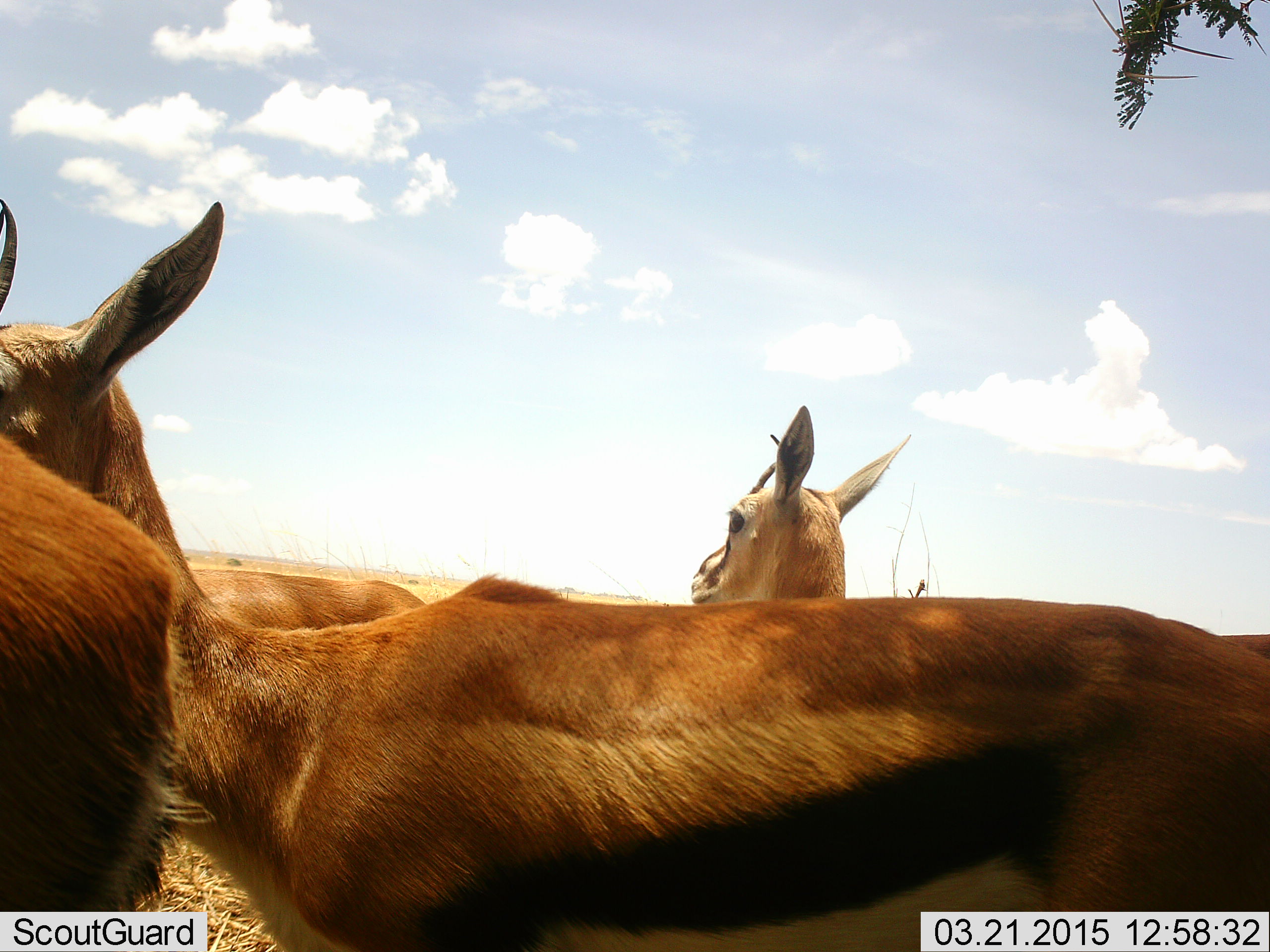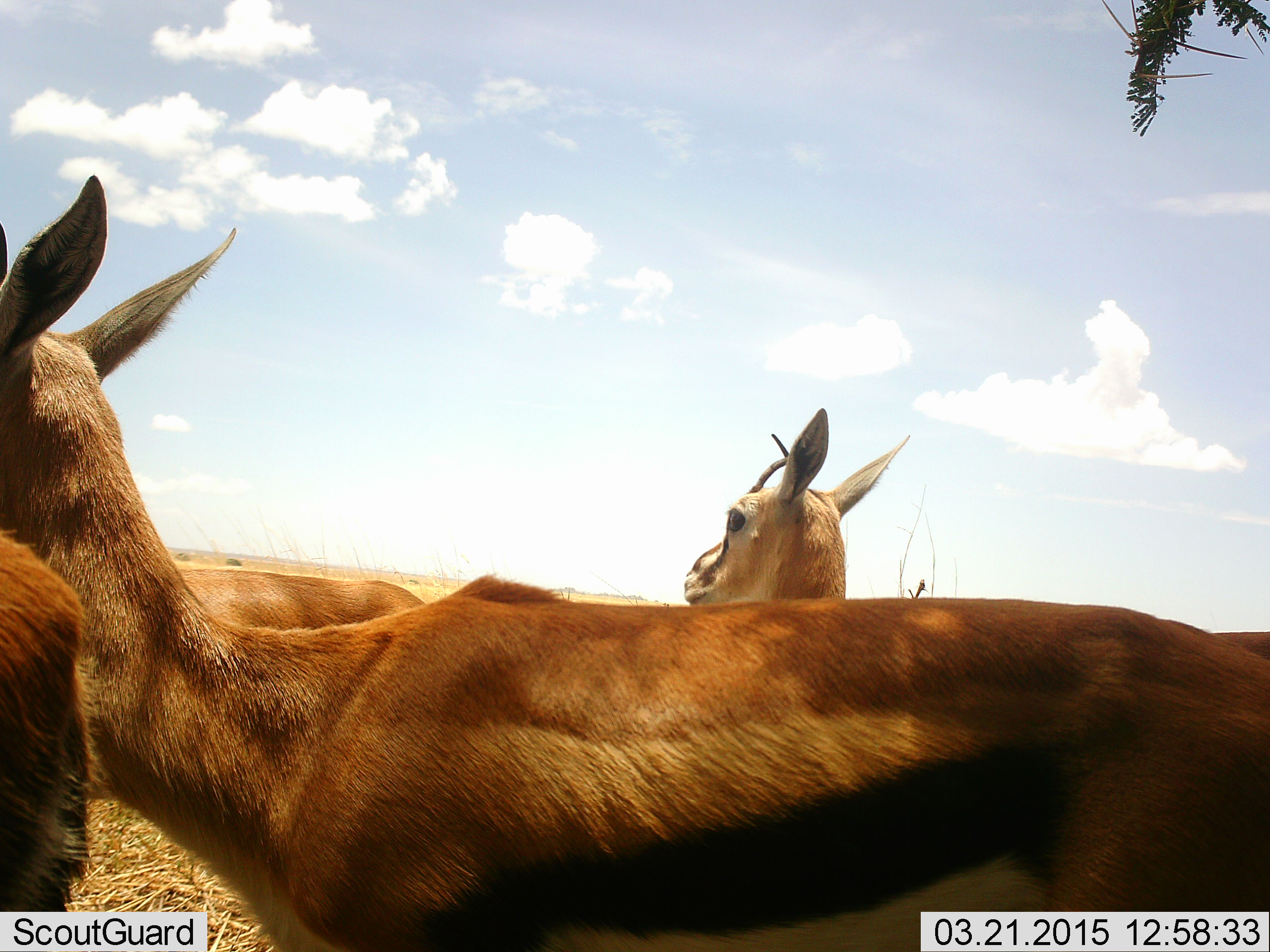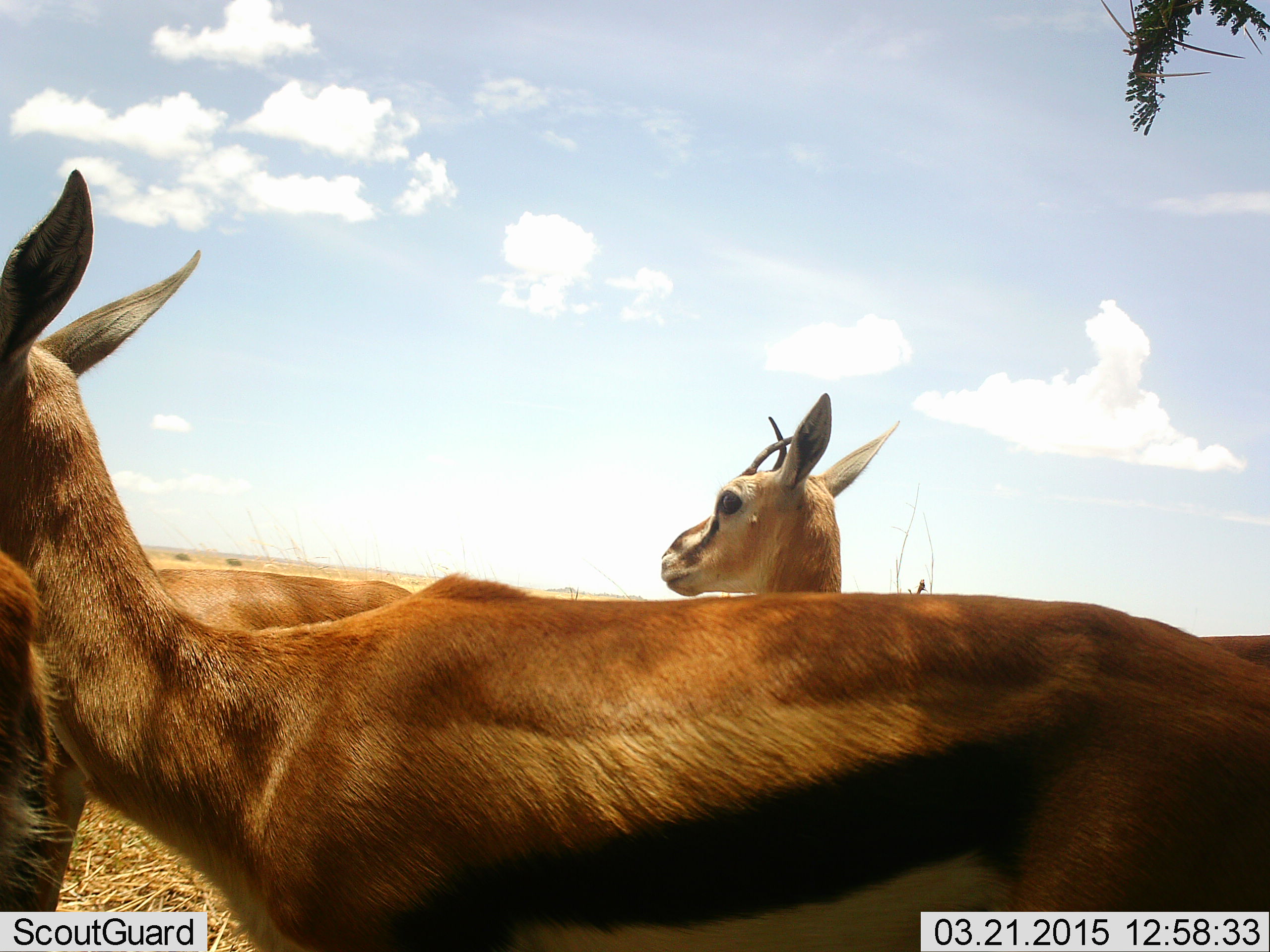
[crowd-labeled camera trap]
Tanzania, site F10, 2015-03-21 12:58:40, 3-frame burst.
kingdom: Animalia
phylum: Chordata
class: Mammalia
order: Artiodactyla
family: Bovidae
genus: Eudorcas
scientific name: Eudorcas thomsonii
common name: thomson's gazelle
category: gazellethomsons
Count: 4.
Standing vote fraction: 100%.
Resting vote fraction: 10%.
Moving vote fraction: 0%.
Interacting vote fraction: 20%.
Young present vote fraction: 0%.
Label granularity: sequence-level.